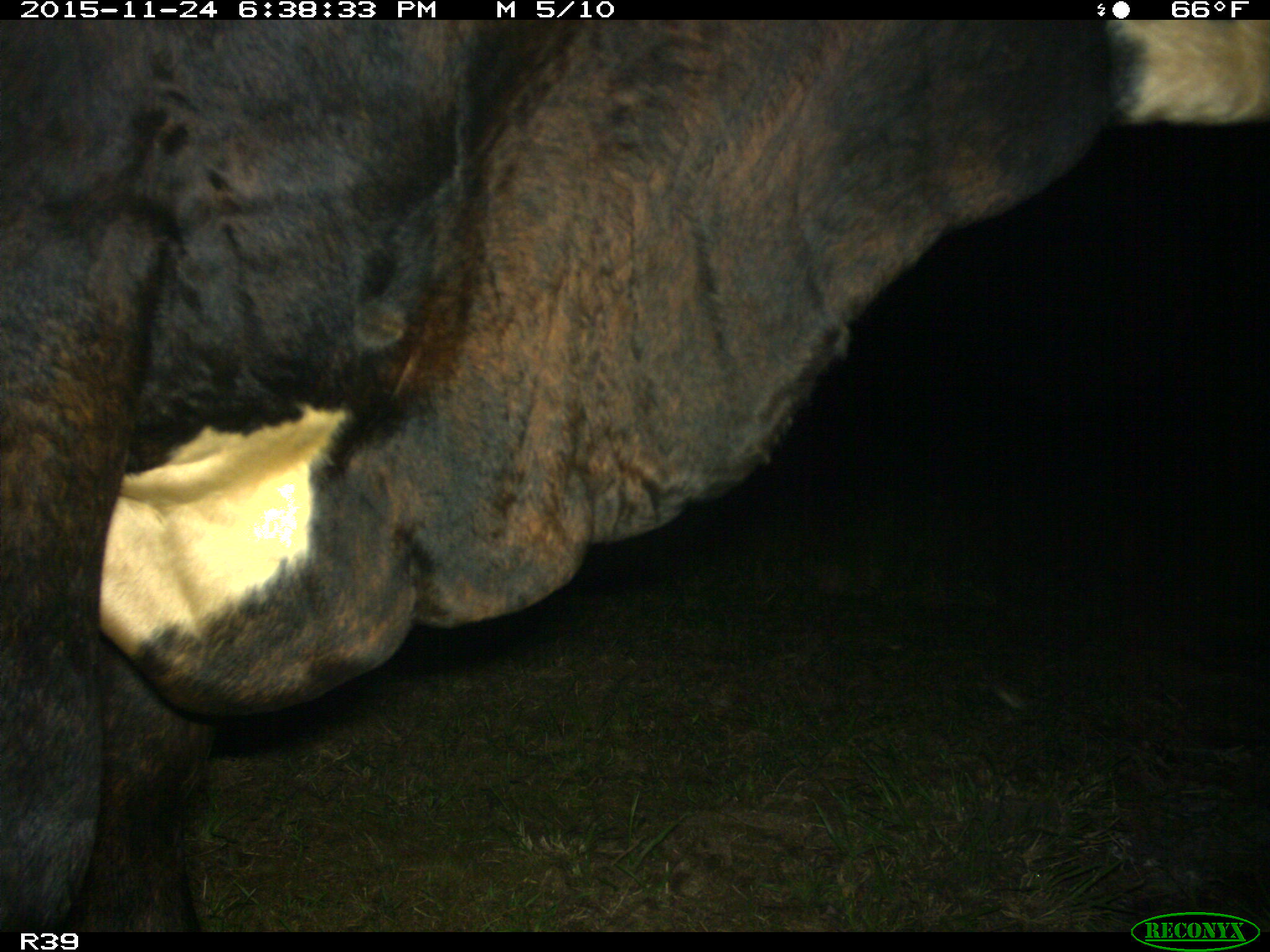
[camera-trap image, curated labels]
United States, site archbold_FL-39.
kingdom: Animalia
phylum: Chordata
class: Mammalia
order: Artiodactyla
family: Bovidae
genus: Bos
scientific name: Bos taurus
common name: domestic cow